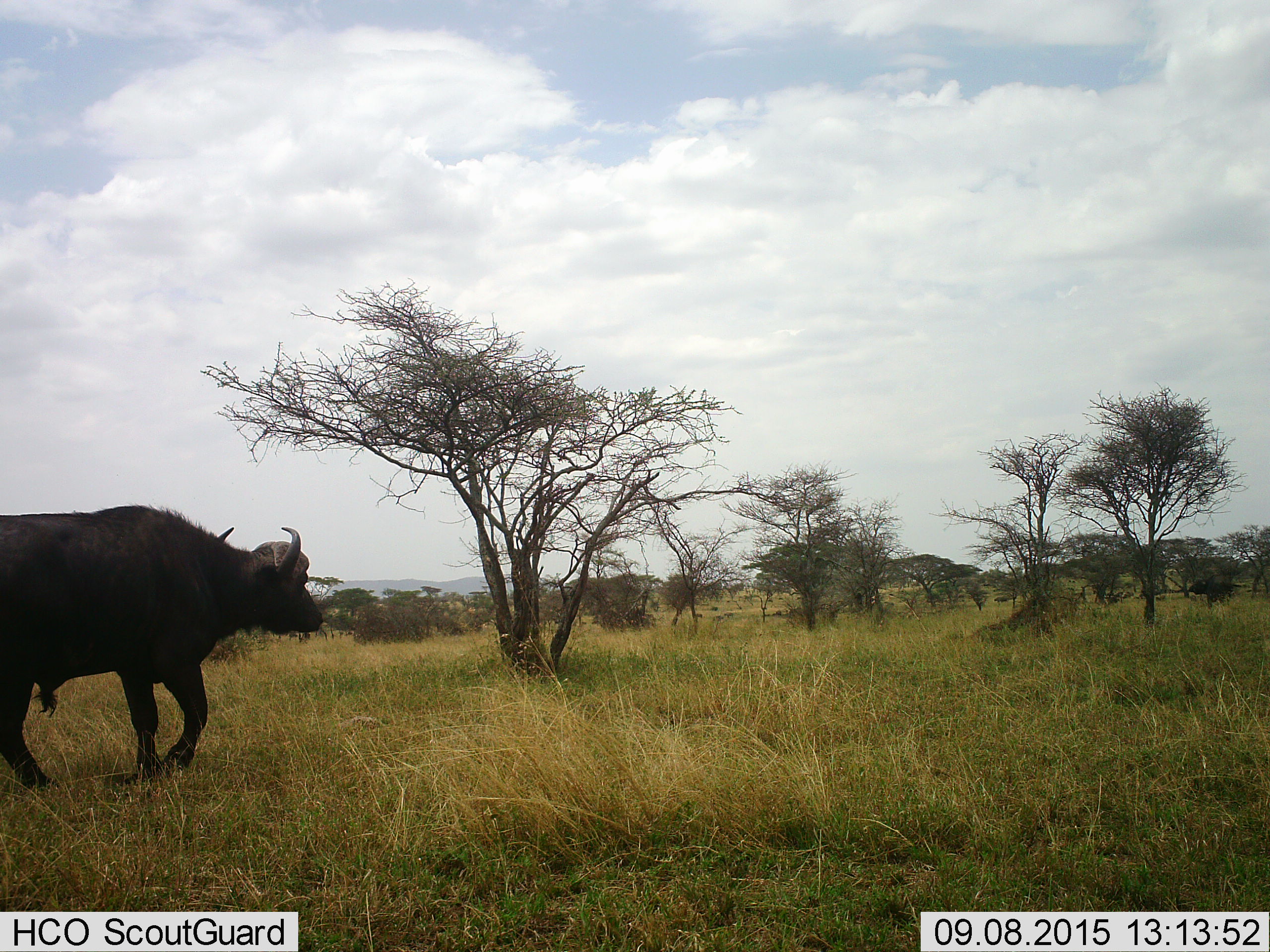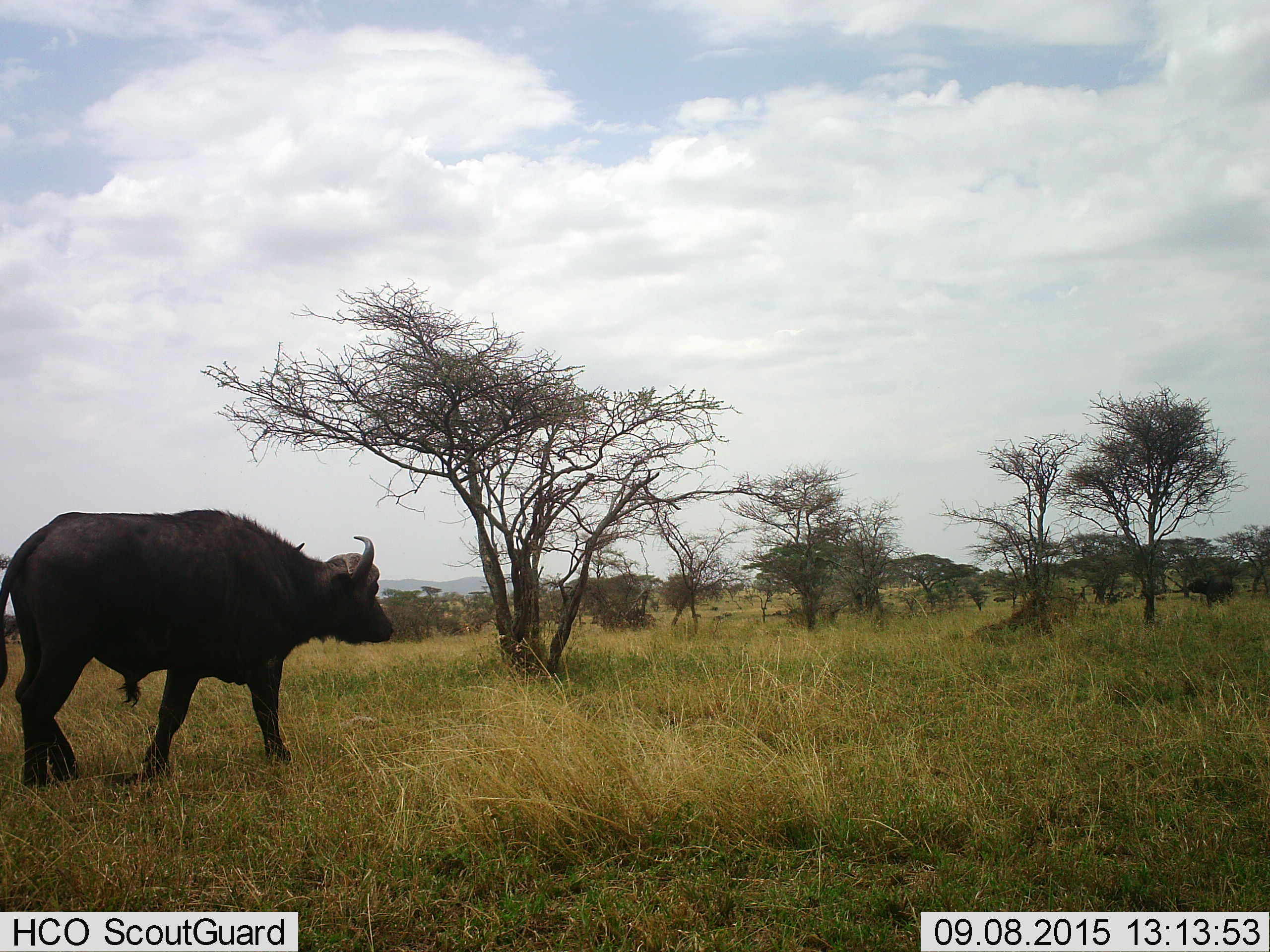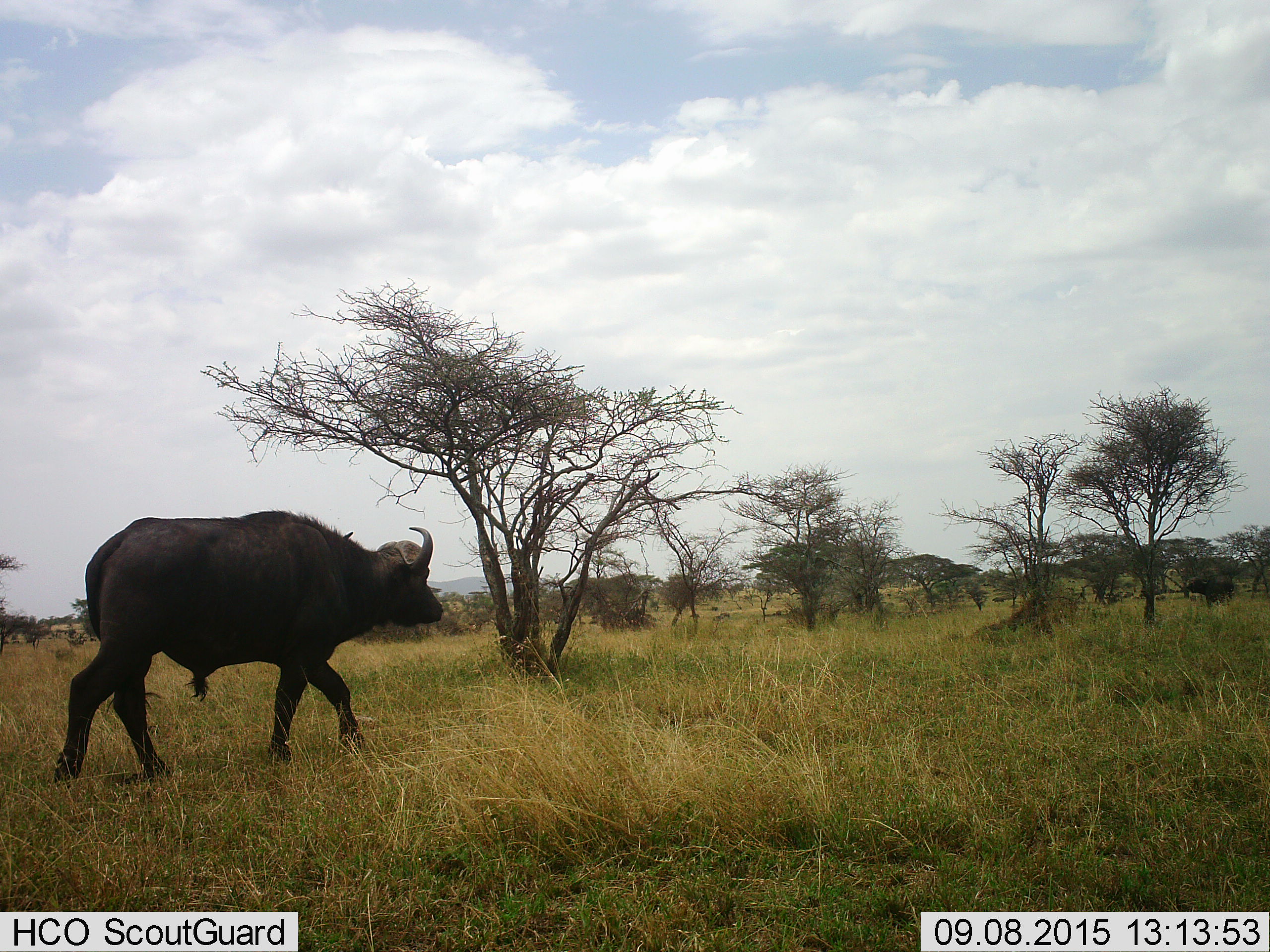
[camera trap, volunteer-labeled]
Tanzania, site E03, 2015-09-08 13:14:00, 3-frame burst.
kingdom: Animalia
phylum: Chordata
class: Mammalia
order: Artiodactyla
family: Bovidae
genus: Syncerus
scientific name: Syncerus caffer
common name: cape buffalo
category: buffalo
Buffalo (cape buffalo) (Syncerus caffer), count 1. Behavior (volunteer vote fractions): standing 25%, resting 5%, moving 100%, interacting 5%. Young present (vote fraction): 0%. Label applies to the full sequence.